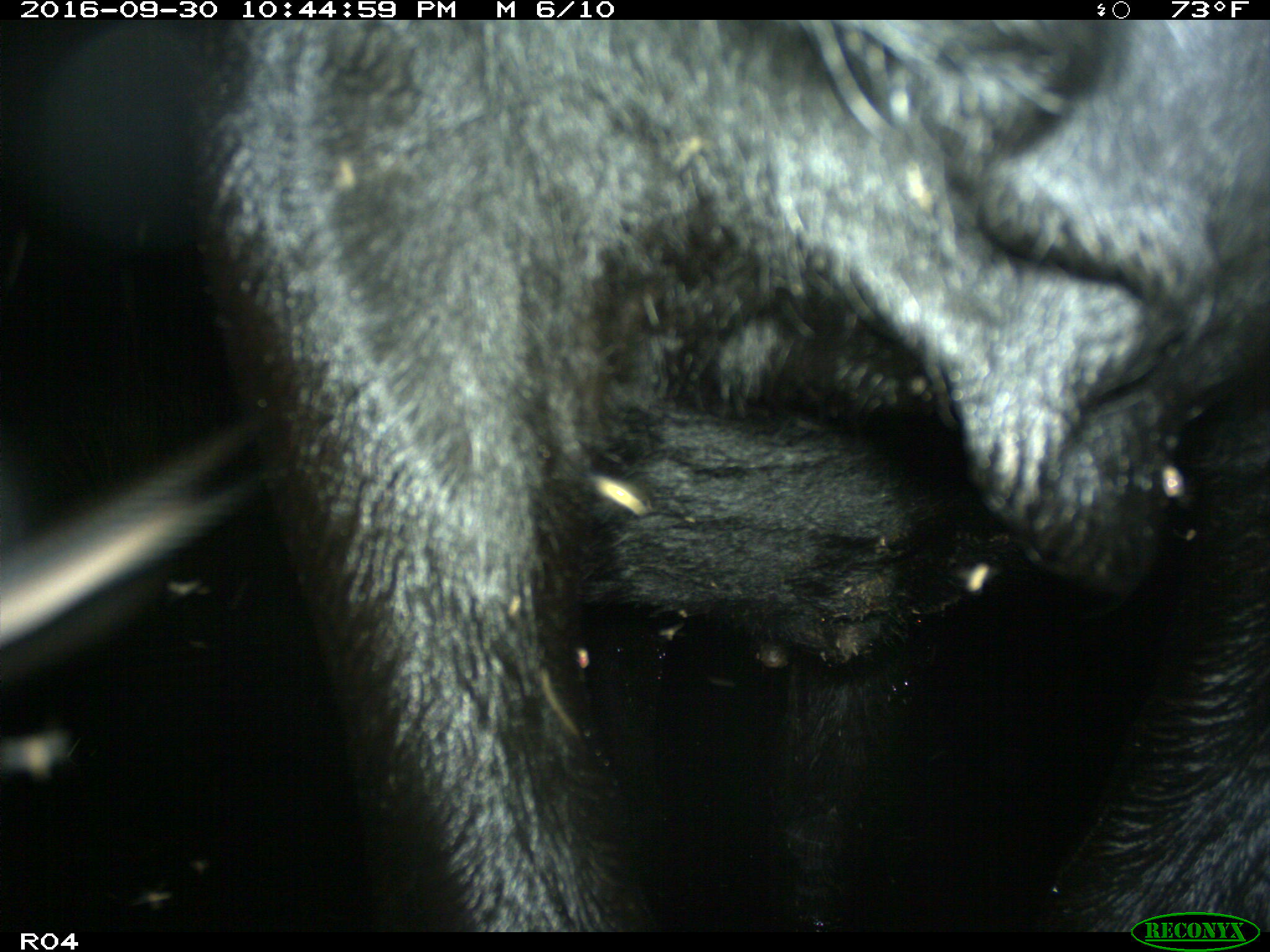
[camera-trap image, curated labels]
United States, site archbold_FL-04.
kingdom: Animalia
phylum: Chordata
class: Mammalia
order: Artiodactyla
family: Bovidae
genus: Bos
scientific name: Bos taurus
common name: domestic cow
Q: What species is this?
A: Bos taurus (domestic cow).